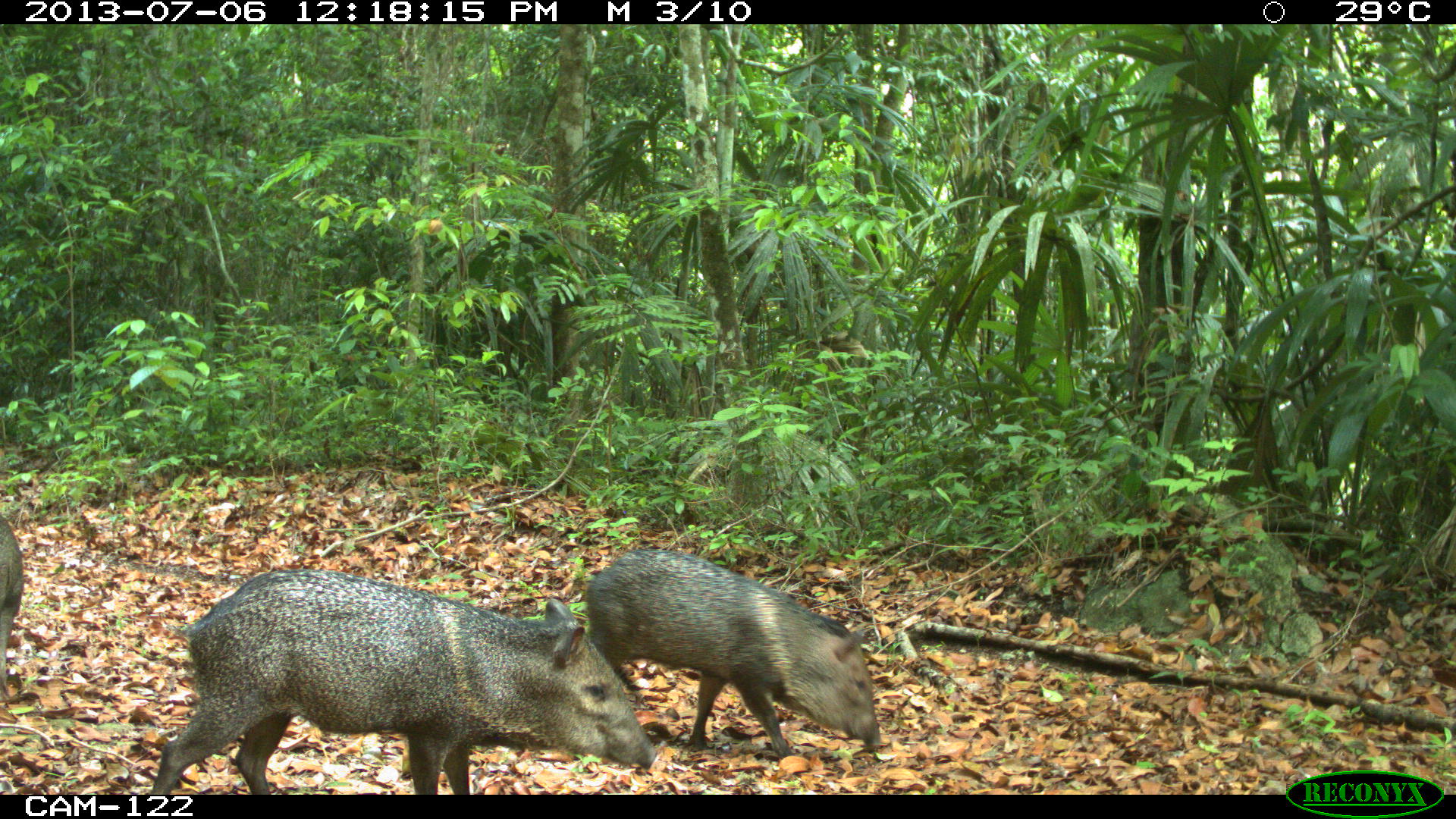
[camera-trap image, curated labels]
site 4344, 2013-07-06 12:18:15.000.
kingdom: Animalia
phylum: Chordata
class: Mammalia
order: Artiodactyla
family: Tayassuidae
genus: Pecari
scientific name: Pecari tajacu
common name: collared peccary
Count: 4.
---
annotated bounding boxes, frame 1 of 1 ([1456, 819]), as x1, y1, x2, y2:
pecari tajacu: 146, 566, 658, 795; 585, 547, 881, 752; 0, 510, 25, 702